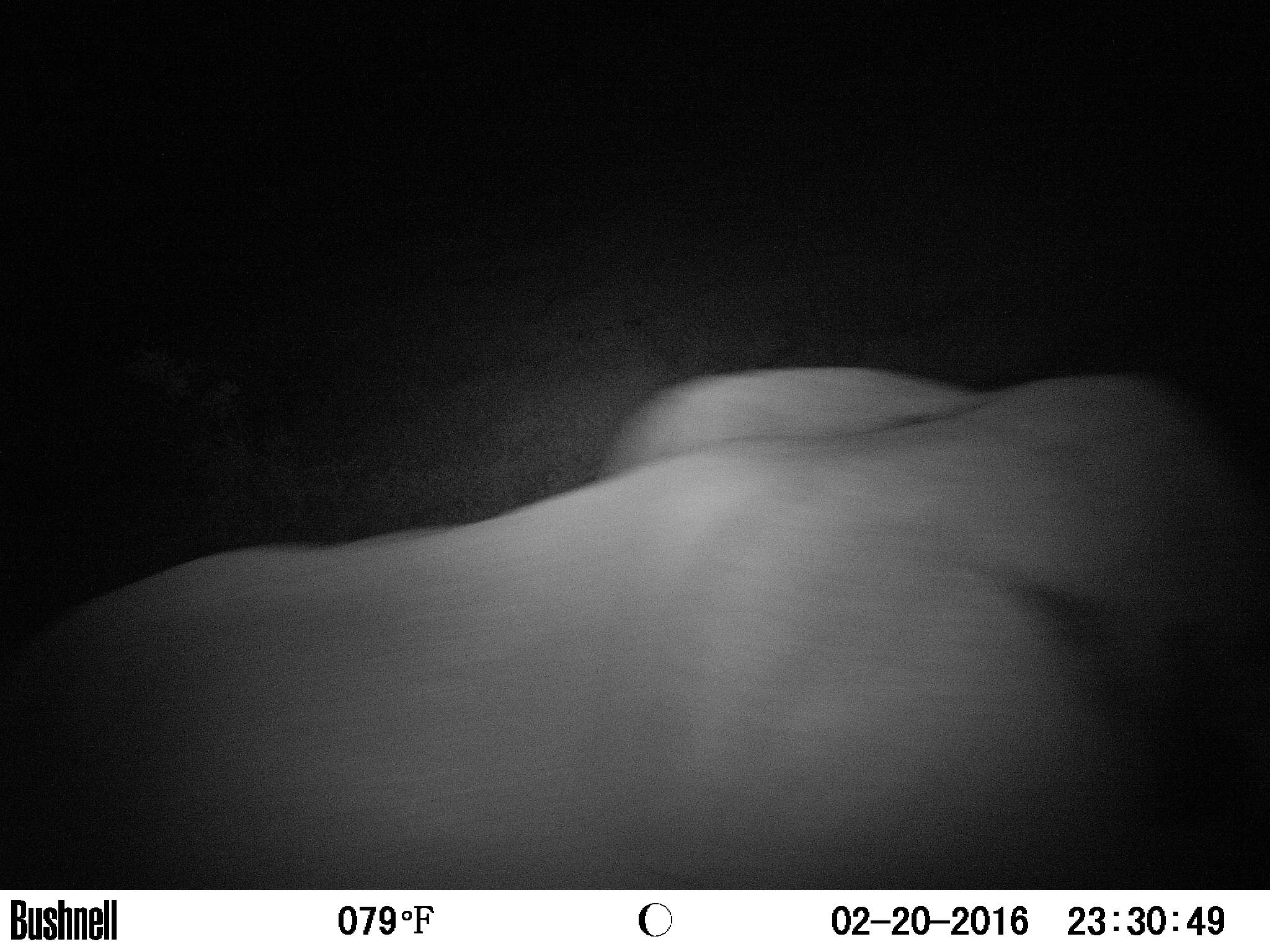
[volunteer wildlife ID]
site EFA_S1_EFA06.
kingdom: Animalia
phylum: Chordata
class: Mammalia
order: Proboscidea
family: Elephantidae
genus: Loxodonta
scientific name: Loxodonta africana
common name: african bush elephant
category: elephant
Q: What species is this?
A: Elephant (african bush elephant) (Loxodonta africana).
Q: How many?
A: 1.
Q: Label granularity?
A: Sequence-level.